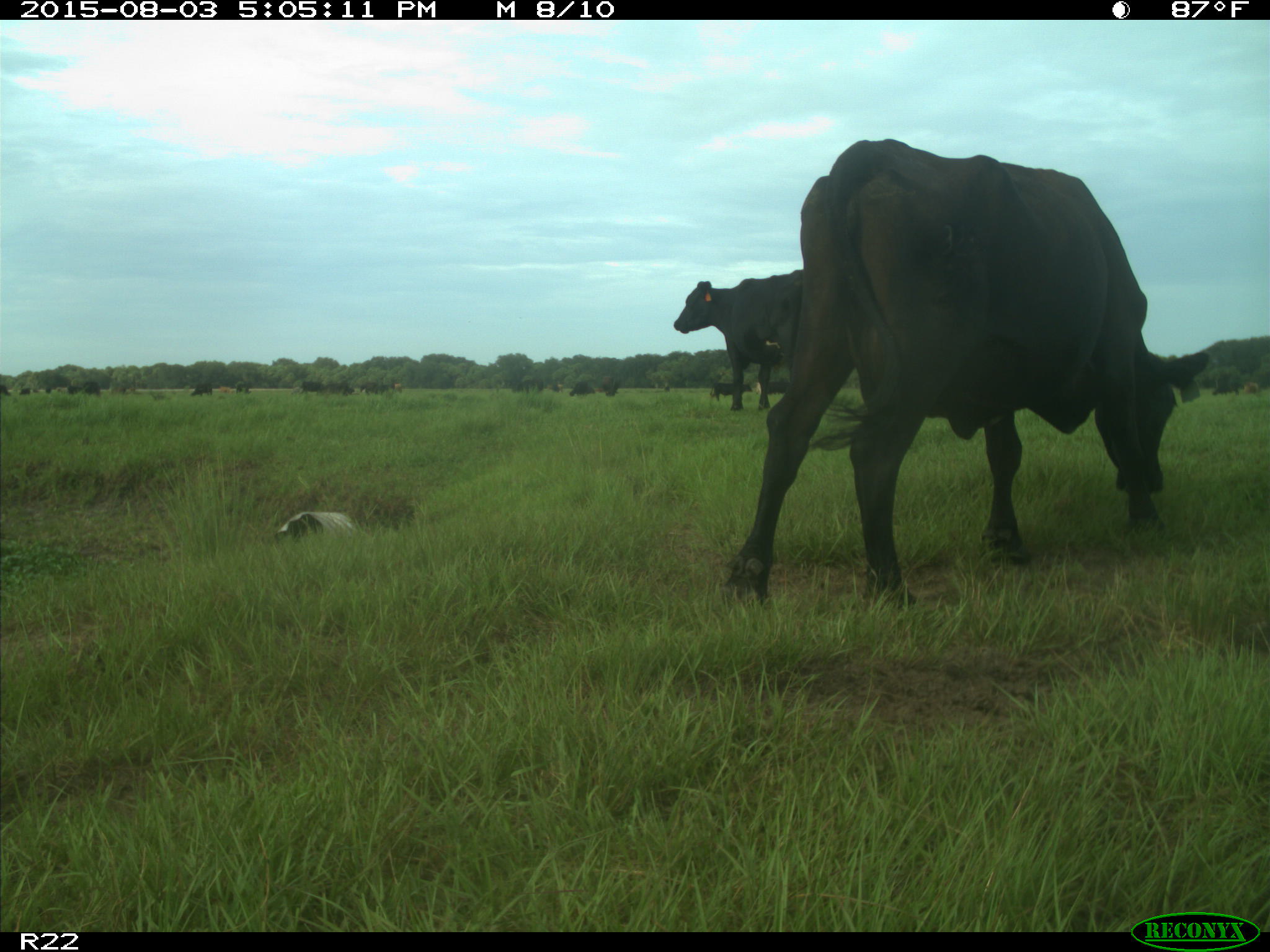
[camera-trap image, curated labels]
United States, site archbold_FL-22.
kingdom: Animalia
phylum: Chordata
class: Mammalia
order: Artiodactyla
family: Bovidae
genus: Bos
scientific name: Bos taurus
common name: domestic cow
Bos taurus (domestic cow).